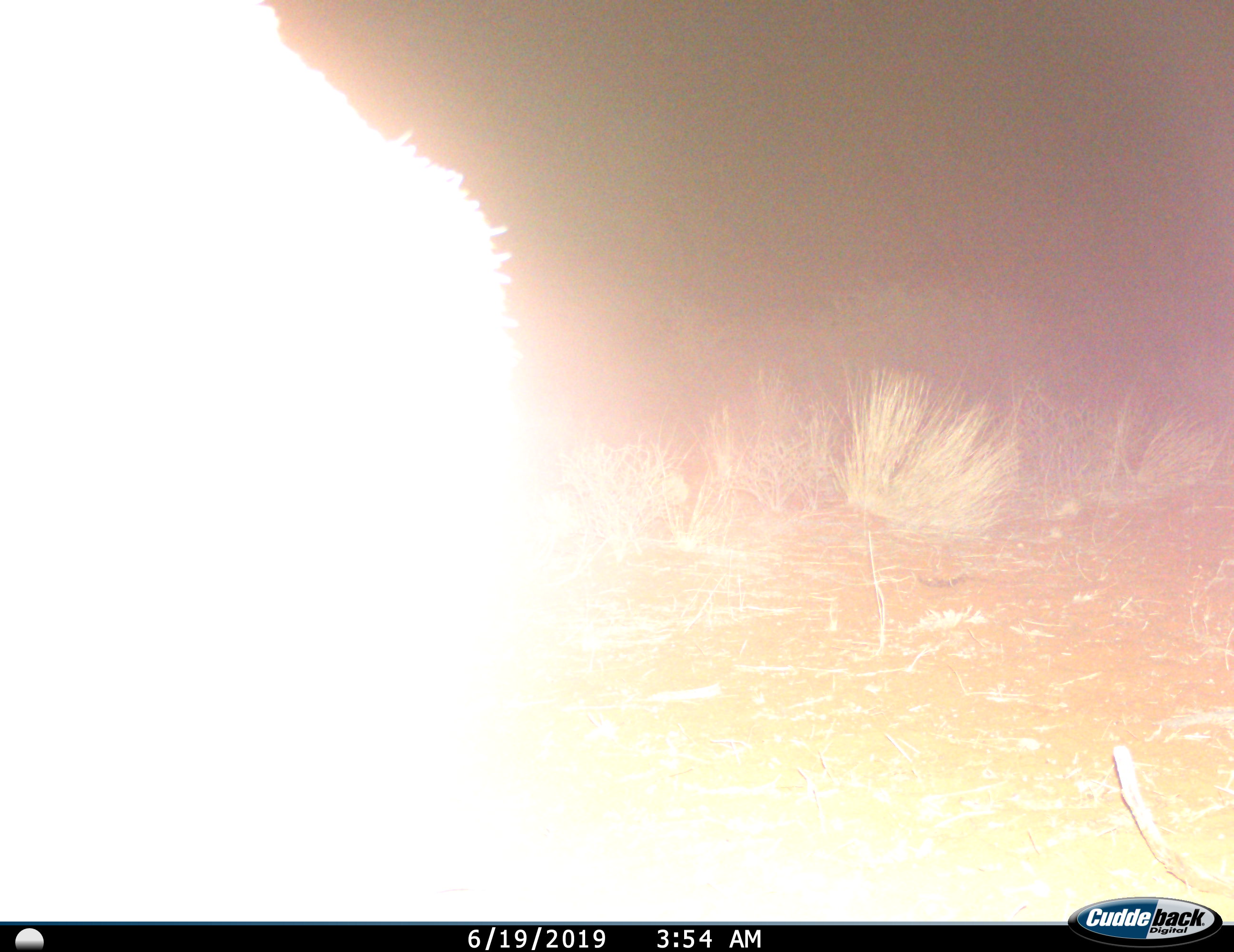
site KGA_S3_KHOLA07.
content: unidentified animal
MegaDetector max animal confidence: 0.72